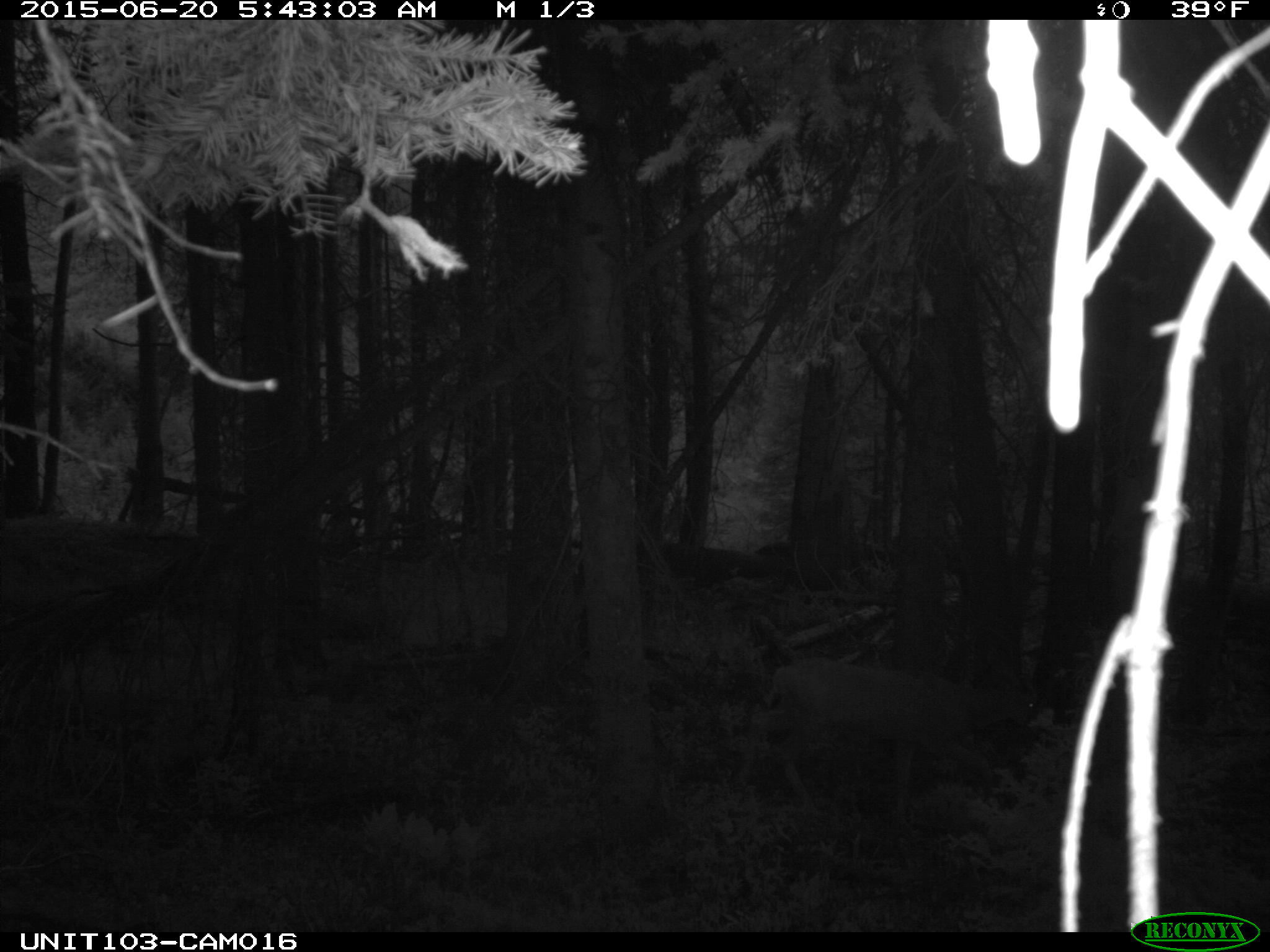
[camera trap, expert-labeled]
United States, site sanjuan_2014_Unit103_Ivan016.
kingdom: Animalia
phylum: Chordata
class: Mammalia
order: Artiodactyla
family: Cervidae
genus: Odocoileus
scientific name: Odocoileus hemionus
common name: mule deer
Odocoileus hemionus (mule deer).